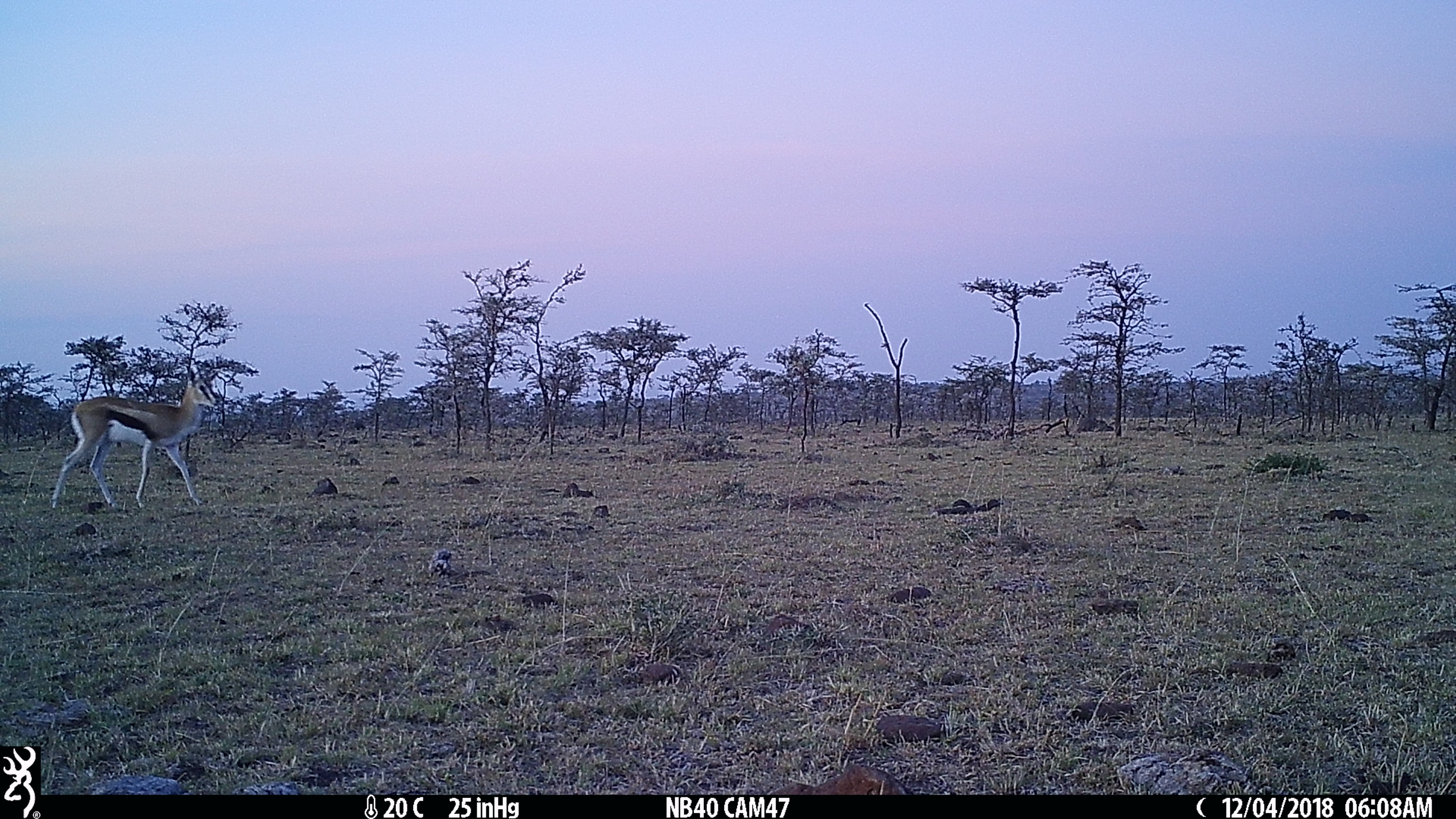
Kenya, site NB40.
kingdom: Animalia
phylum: Chordata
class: Mammalia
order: Artiodactyla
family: Bovidae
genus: Eudorcas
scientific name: Eudorcas thomsonii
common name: thomon's gazelle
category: gazelle thomsons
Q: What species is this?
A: Gazelle thomsons (thomon's gazelle) (Eudorcas thomsonii).